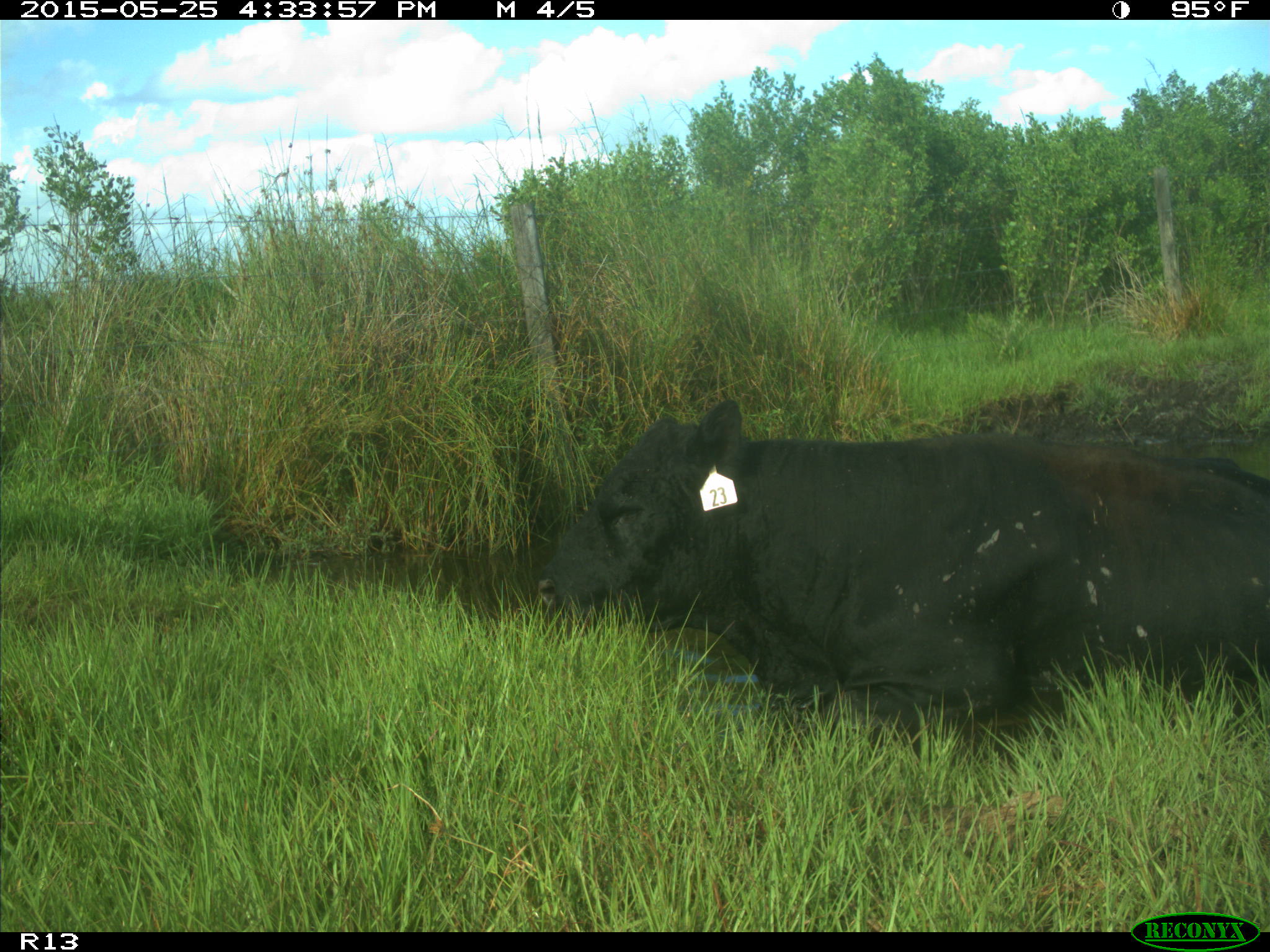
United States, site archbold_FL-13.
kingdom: Animalia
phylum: Chordata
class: Mammalia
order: Artiodactyla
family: Bovidae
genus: Bos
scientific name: Bos taurus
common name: domestic cow